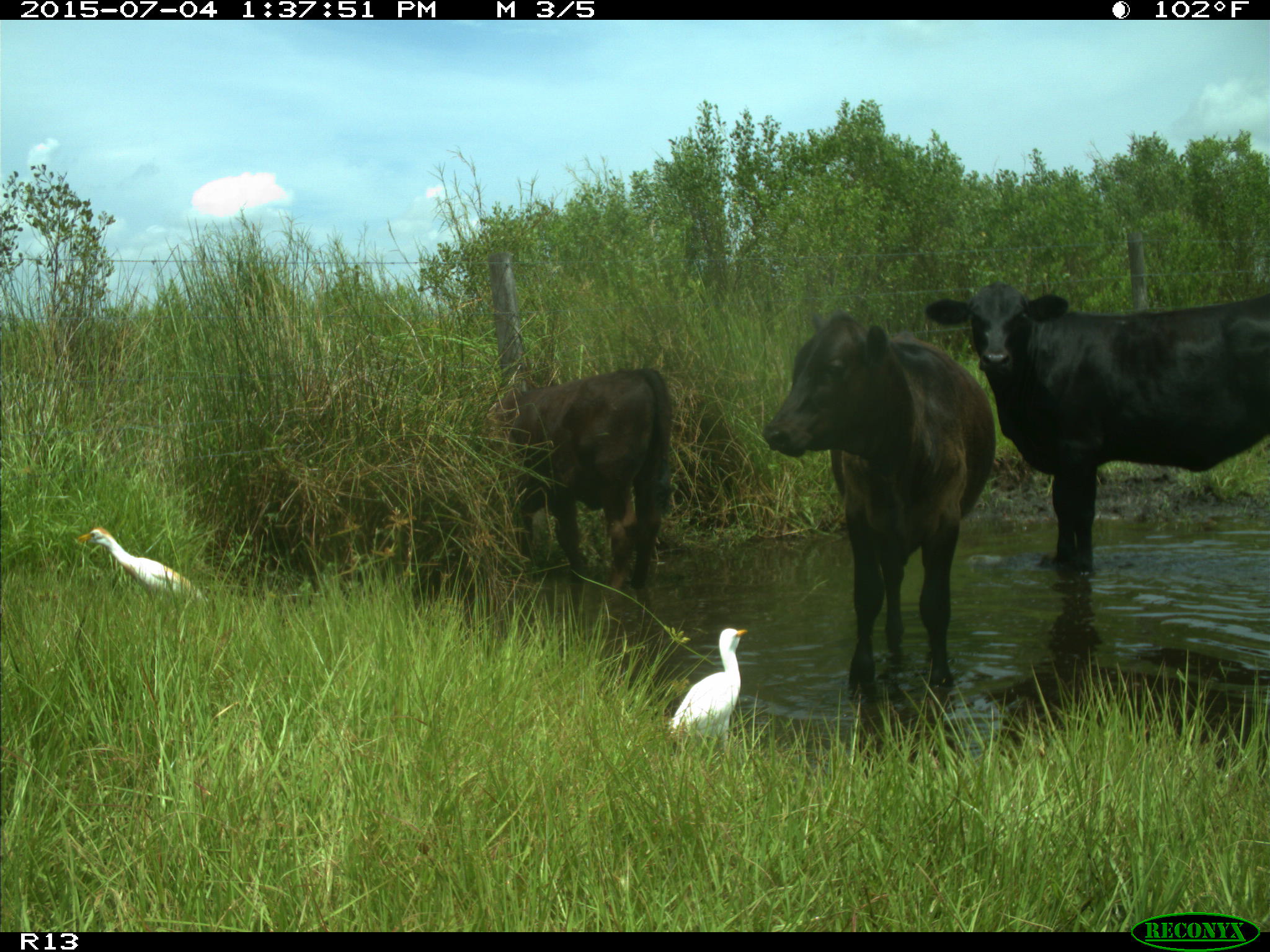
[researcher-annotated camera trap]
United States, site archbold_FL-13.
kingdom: Animalia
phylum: Chordata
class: Mammalia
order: Artiodactyla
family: Bovidae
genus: Bos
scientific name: Bos taurus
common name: domestic cow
Bos taurus (domestic cow).